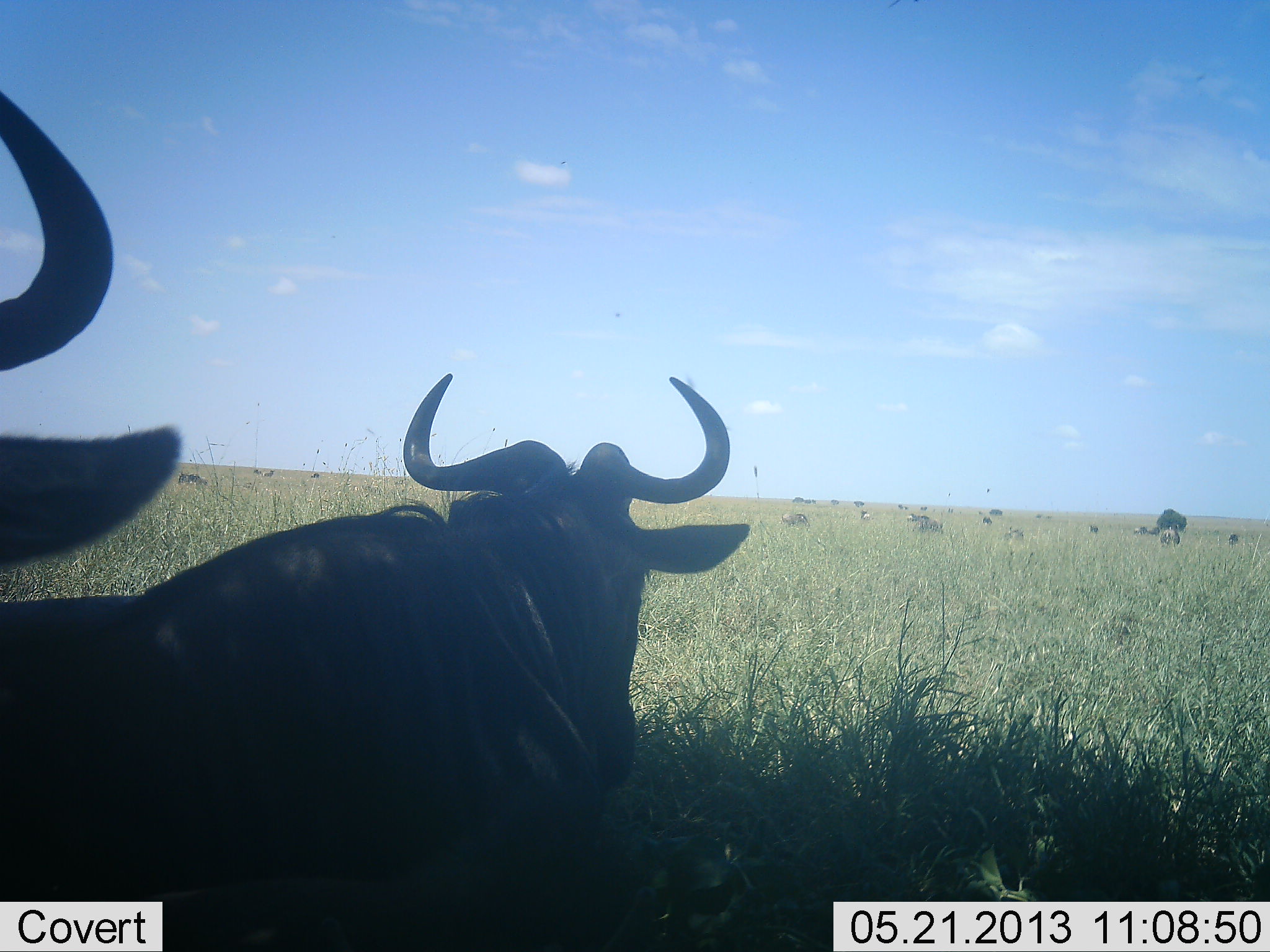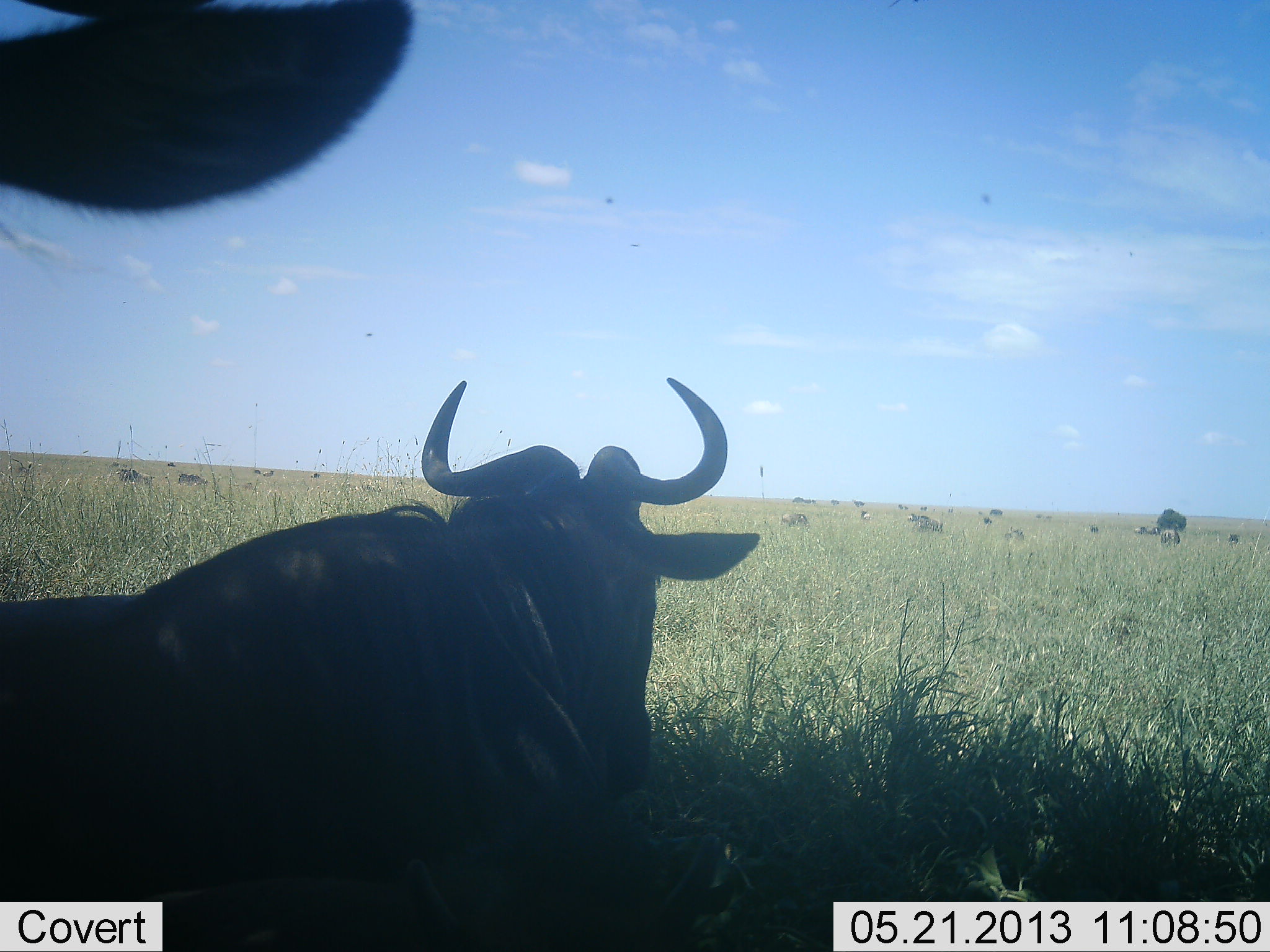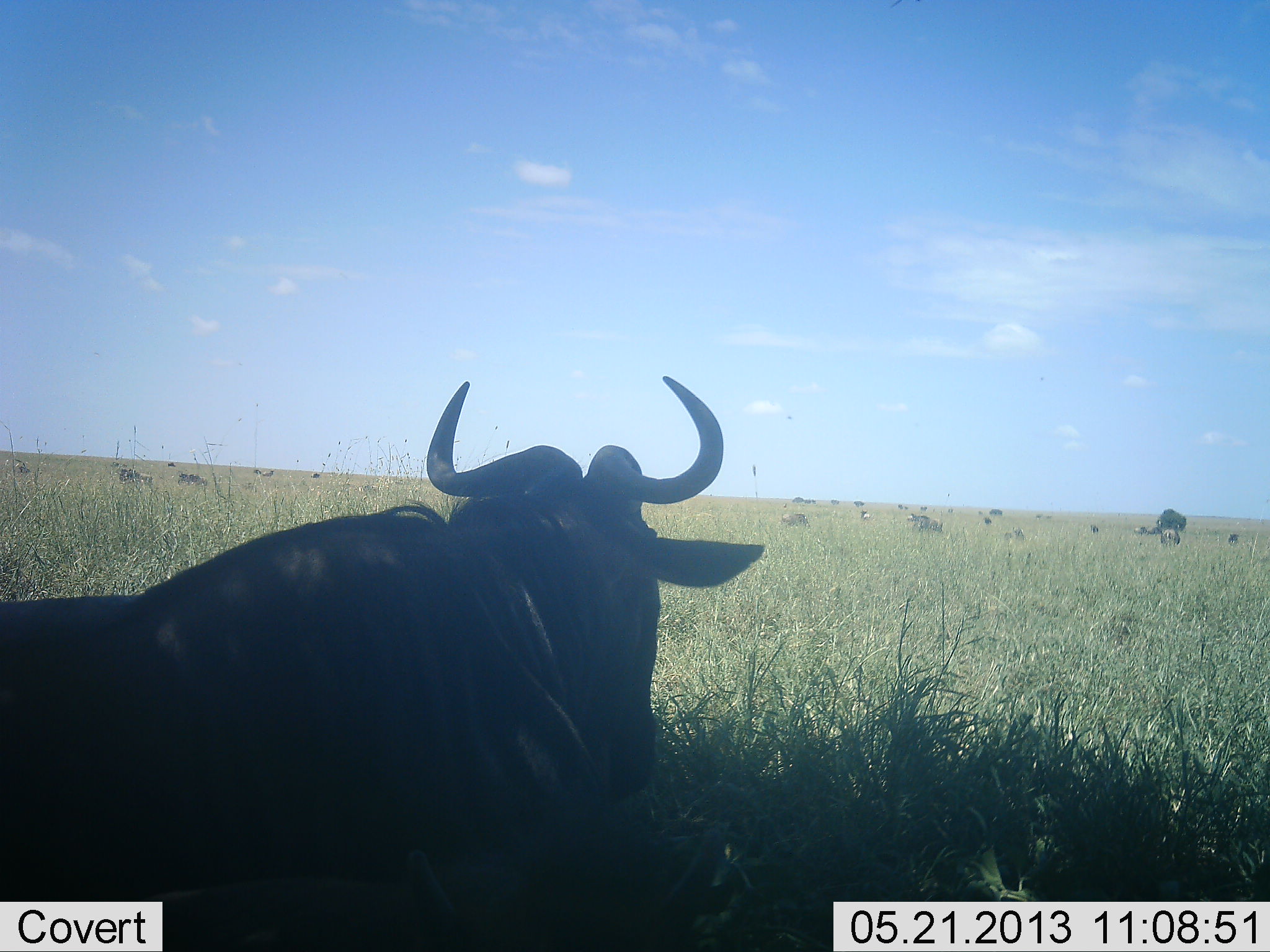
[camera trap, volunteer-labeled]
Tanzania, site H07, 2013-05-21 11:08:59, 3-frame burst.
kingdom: Animalia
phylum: Chordata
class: Mammalia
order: Artiodactyla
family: Bovidae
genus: Connochaetes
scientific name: Connochaetes taurinus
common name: blue wildebeest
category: wildebeest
Wildebeest (blue wildebeest) (Connochaetes taurinus), count 11-50. Behavior (volunteer vote fractions): standing 70%, resting 100%, moving 0%, interacting 0%. Young present (vote fraction): 0%. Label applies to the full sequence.